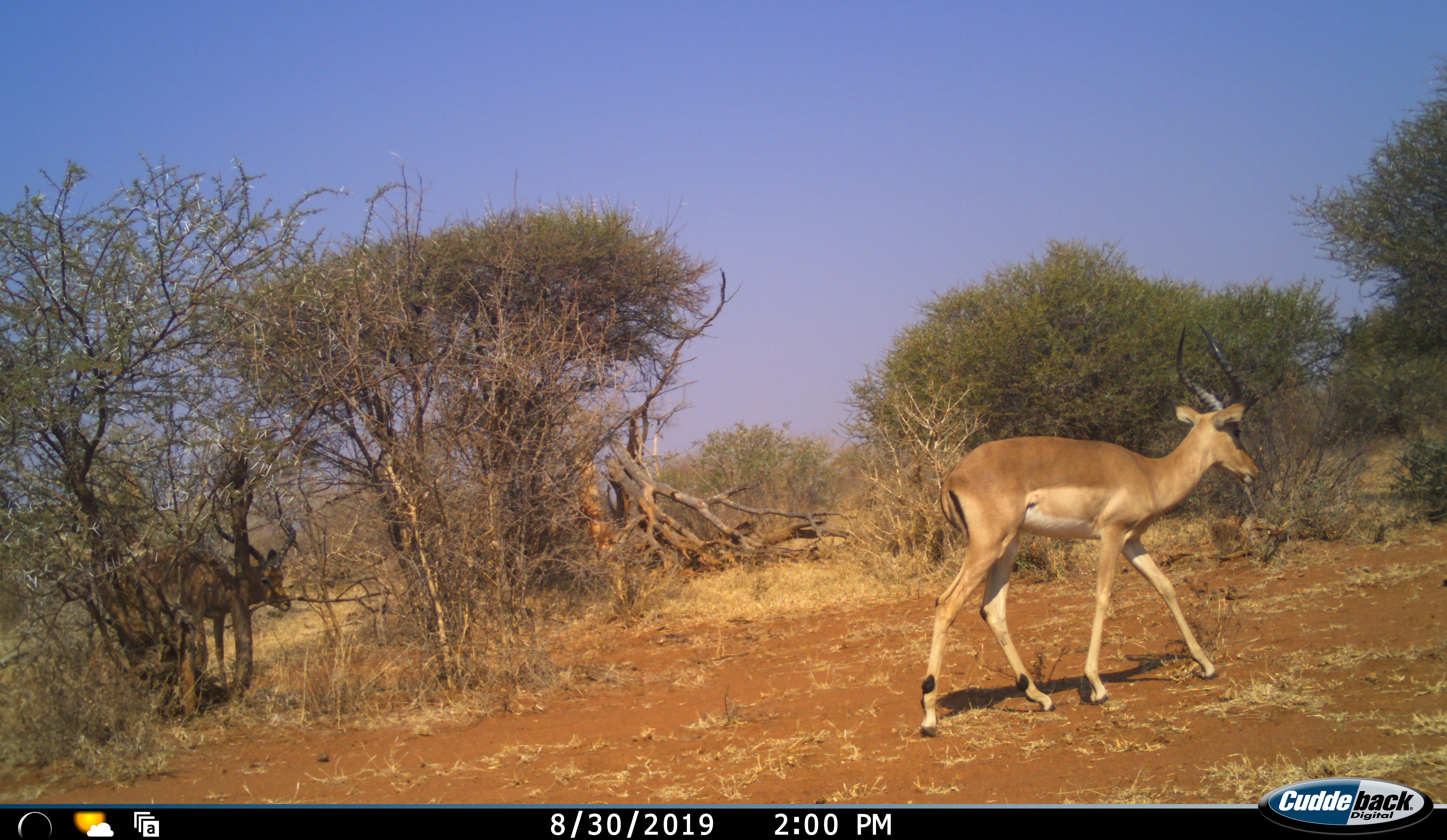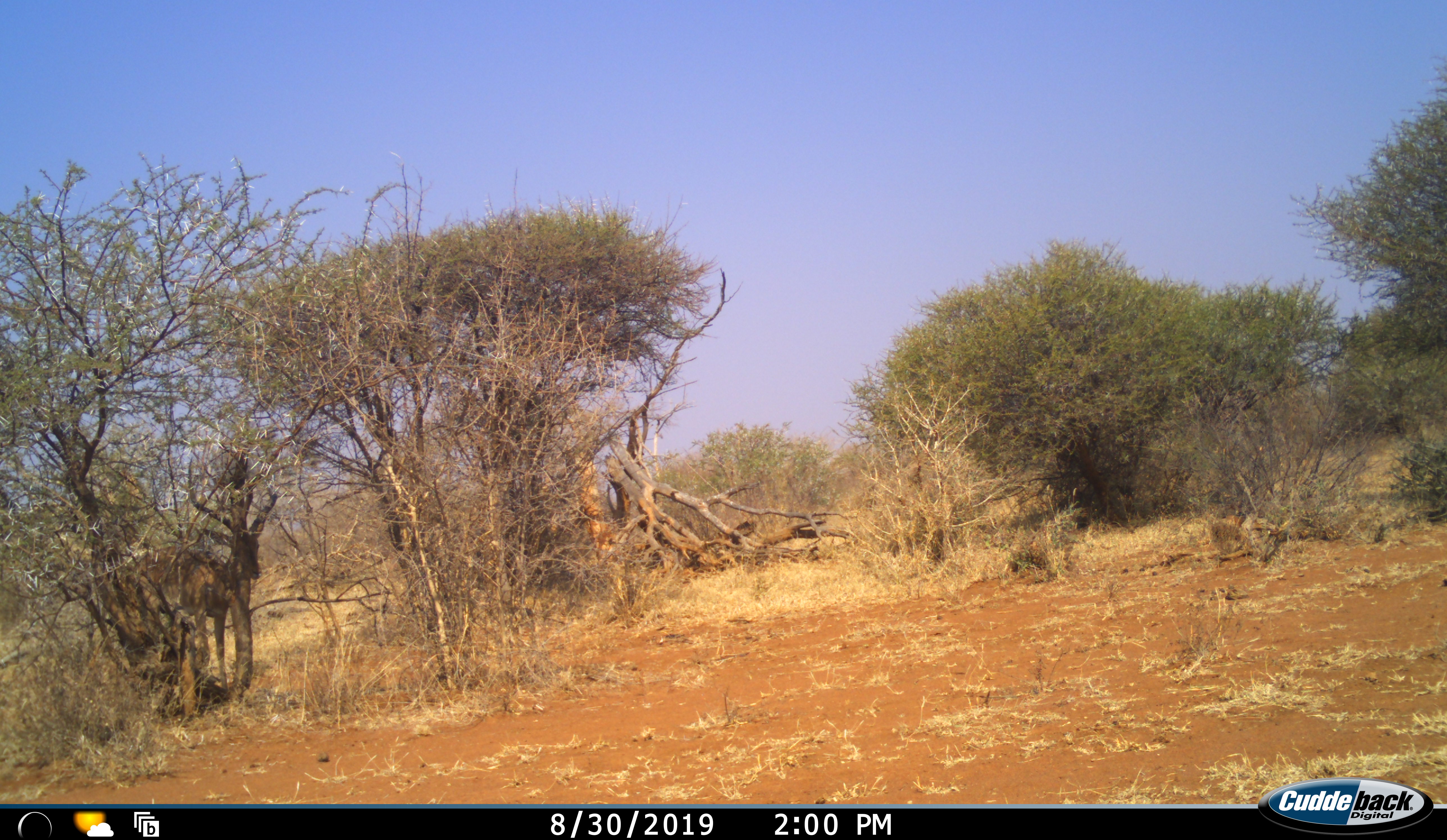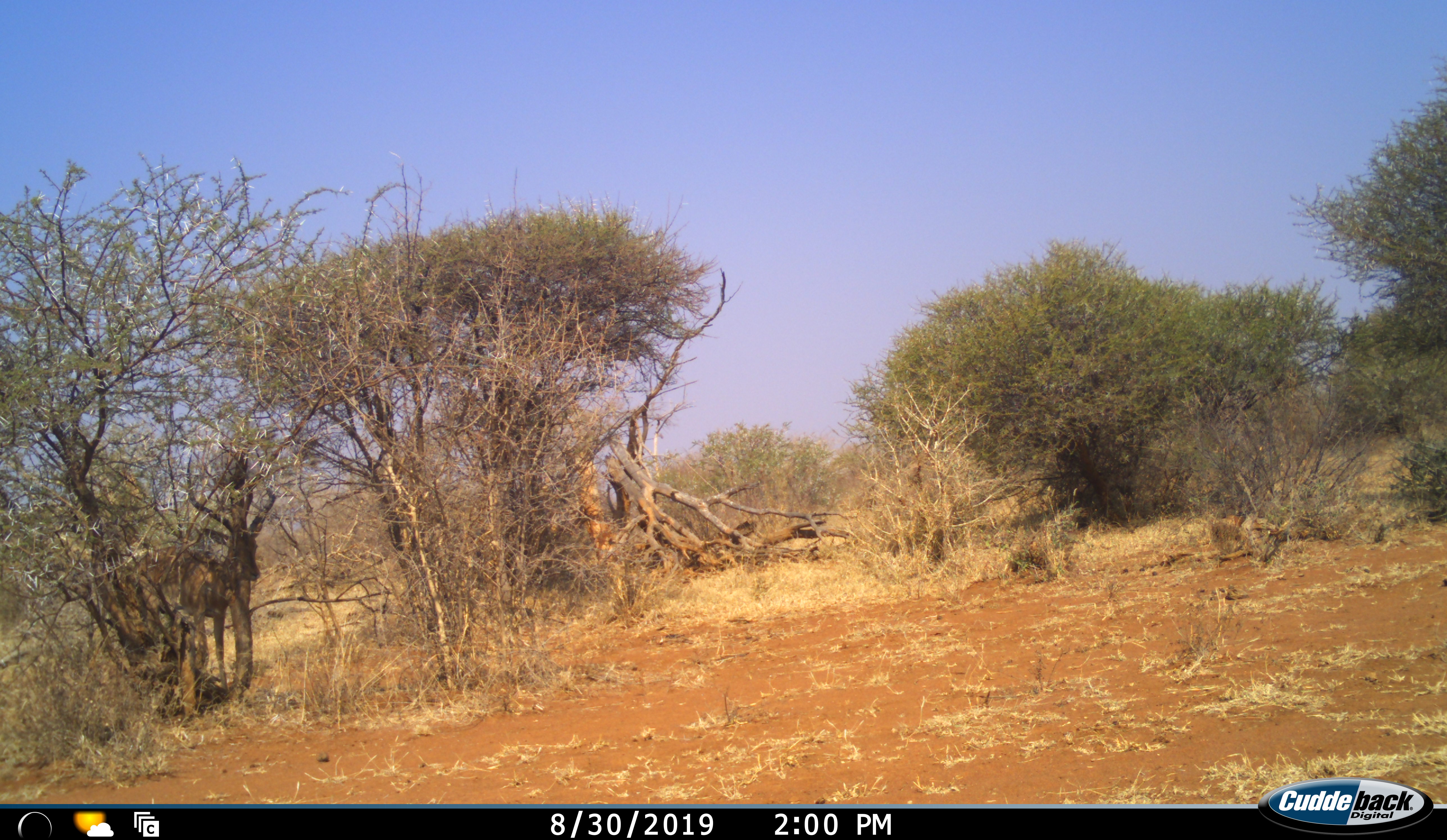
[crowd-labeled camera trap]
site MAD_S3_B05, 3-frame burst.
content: unidentified animal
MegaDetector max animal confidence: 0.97